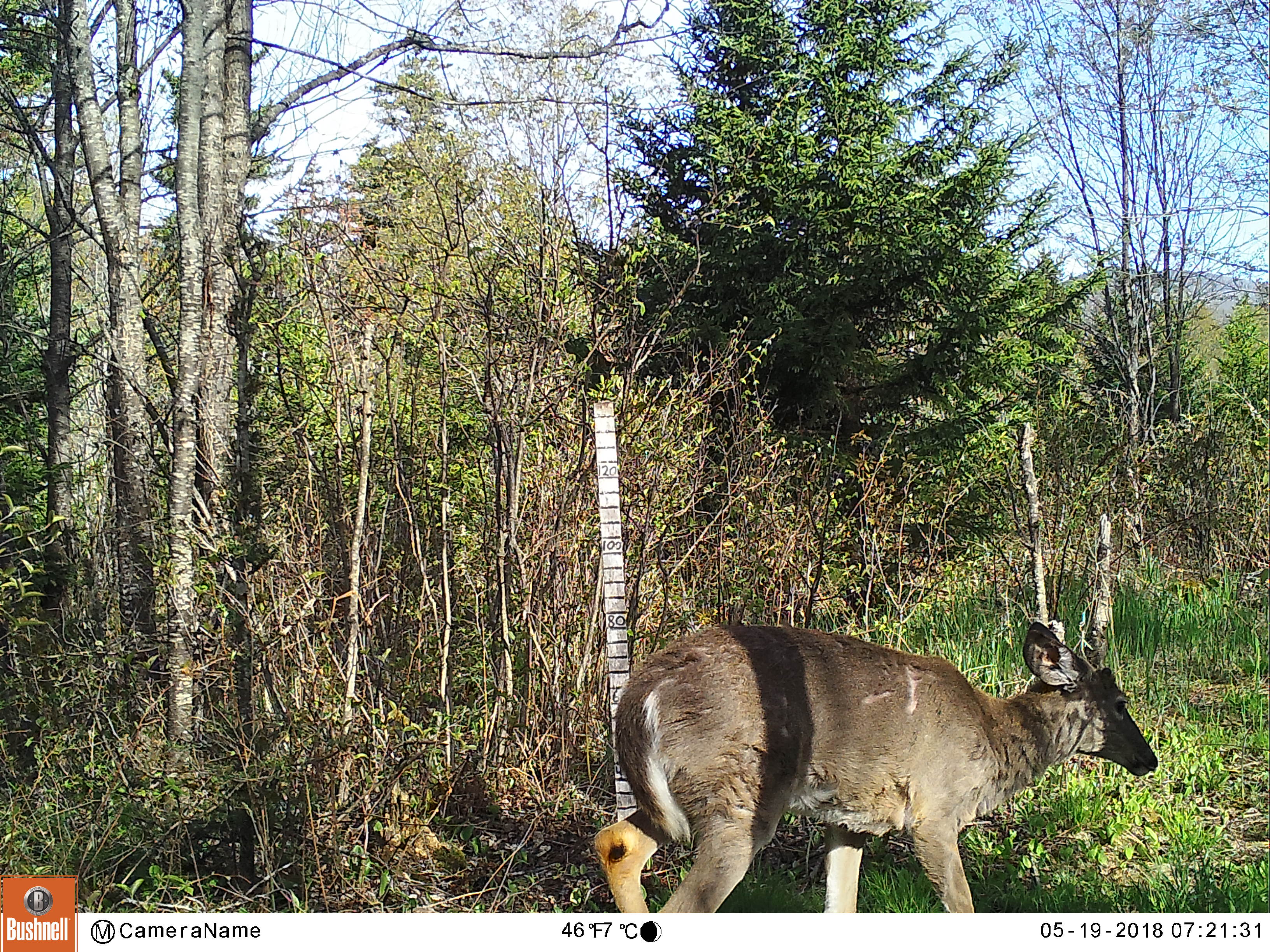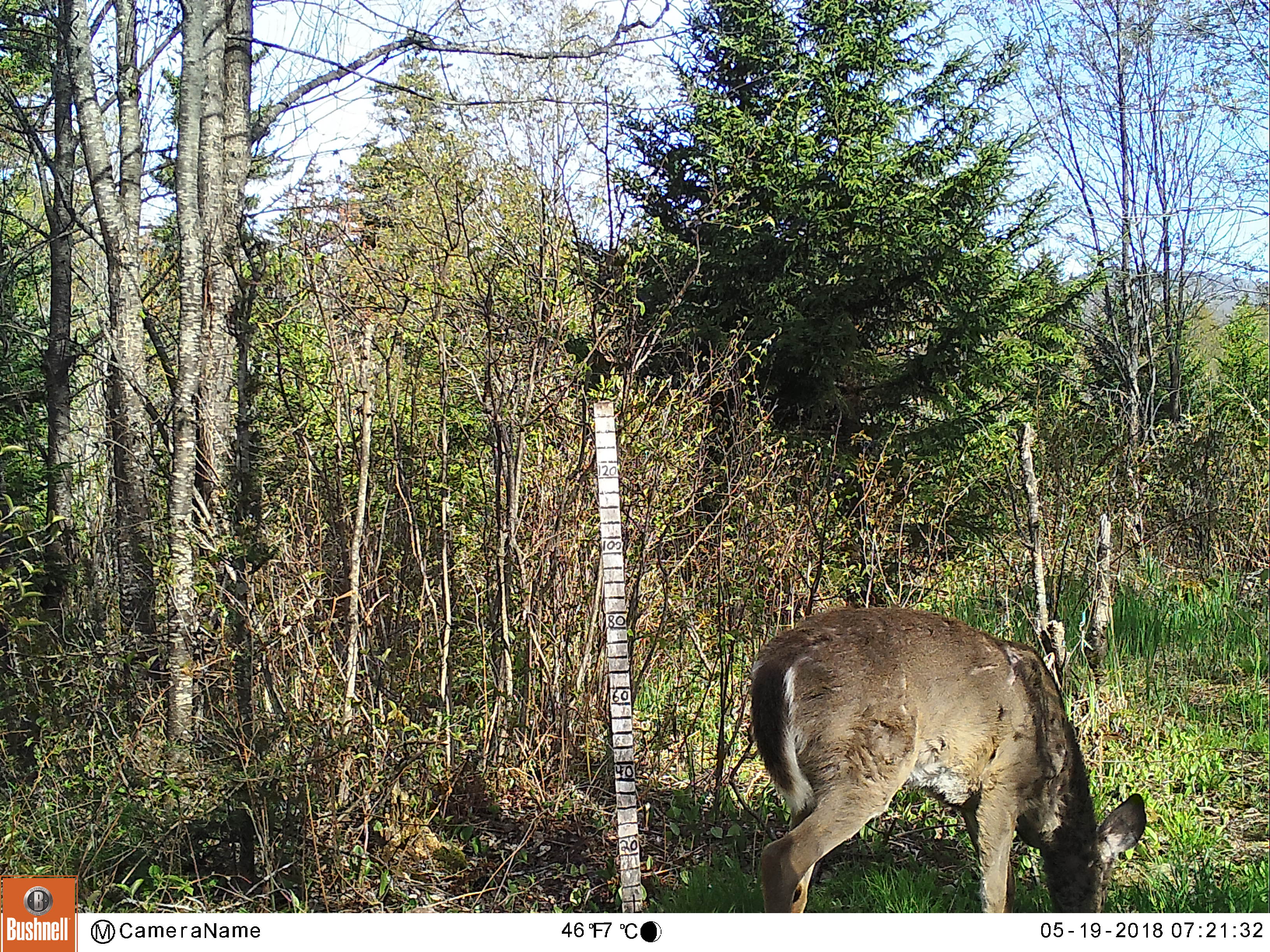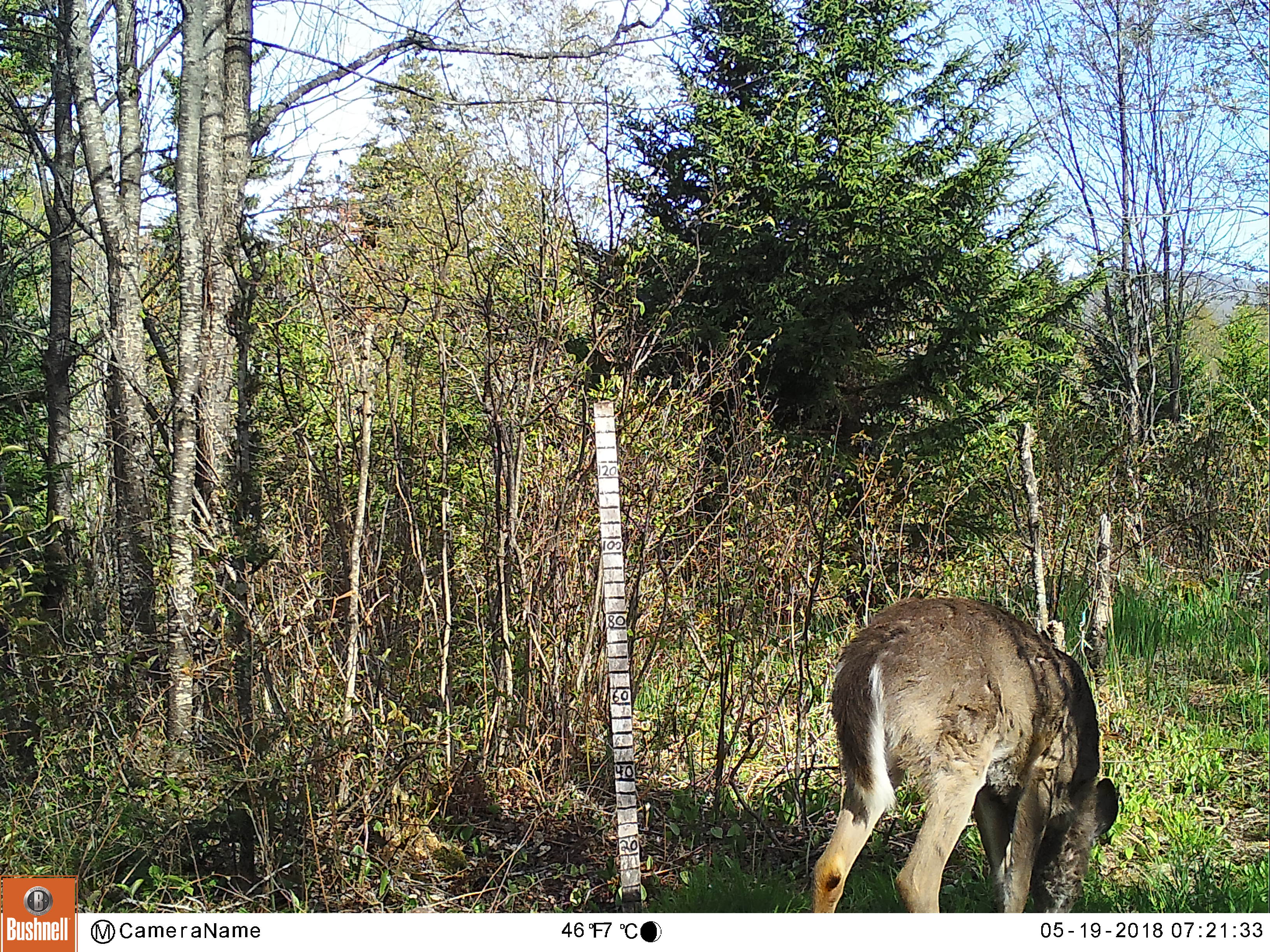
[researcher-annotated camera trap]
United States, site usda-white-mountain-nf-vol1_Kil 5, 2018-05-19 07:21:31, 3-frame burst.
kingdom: Animalia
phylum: Chordata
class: Mammalia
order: Artiodactyla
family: Cervidae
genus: Odocoileus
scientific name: Odocoileus virginianus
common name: white-tailed deer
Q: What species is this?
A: White-tailed deer (Odocoileus virginianus).